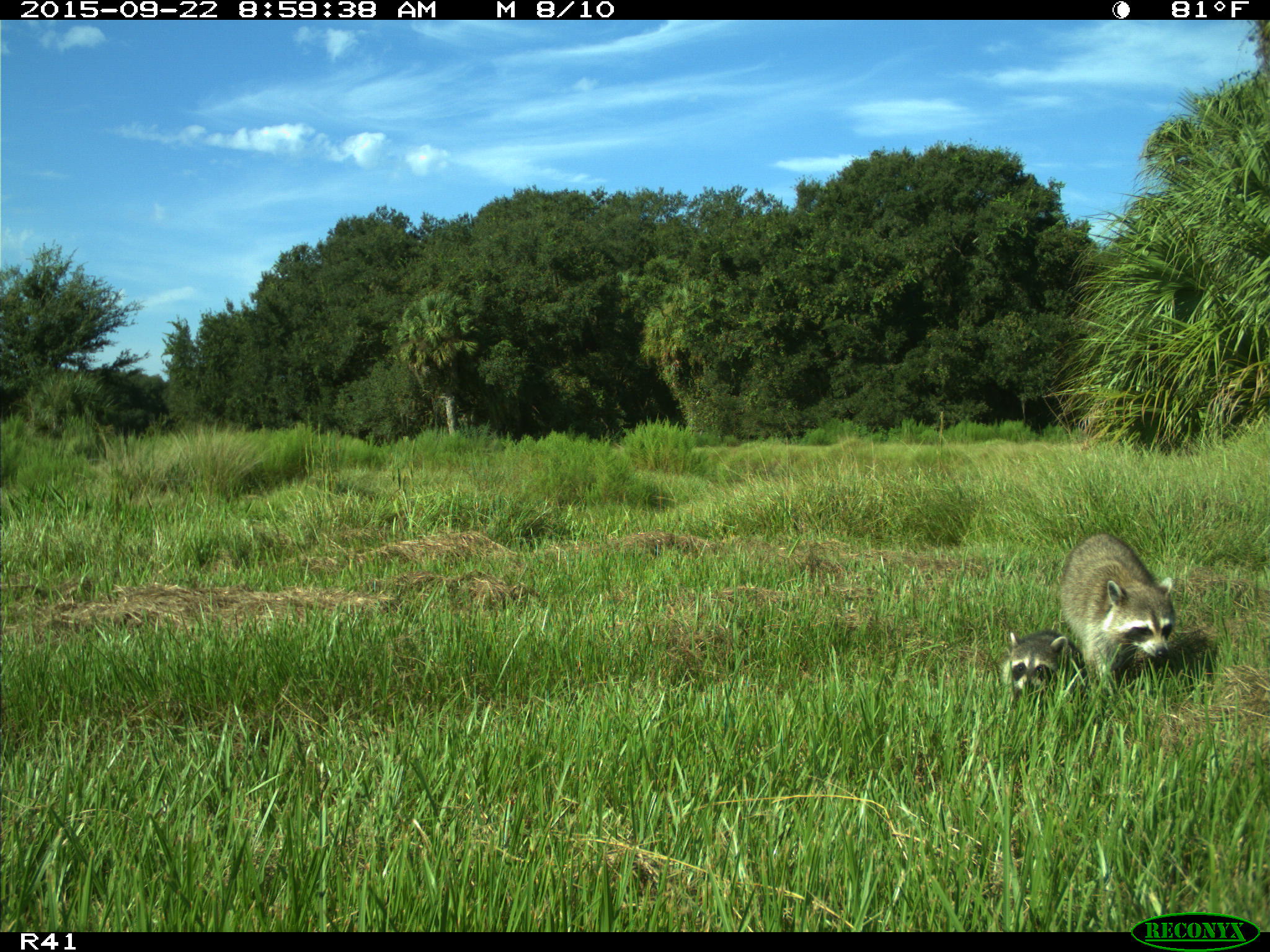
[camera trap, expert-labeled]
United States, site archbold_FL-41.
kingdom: Animalia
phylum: Chordata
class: Mammalia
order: Carnivora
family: Procyonidae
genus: Procyon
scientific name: Procyon lotor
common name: common raccoon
Procyon lotor (common raccoon).